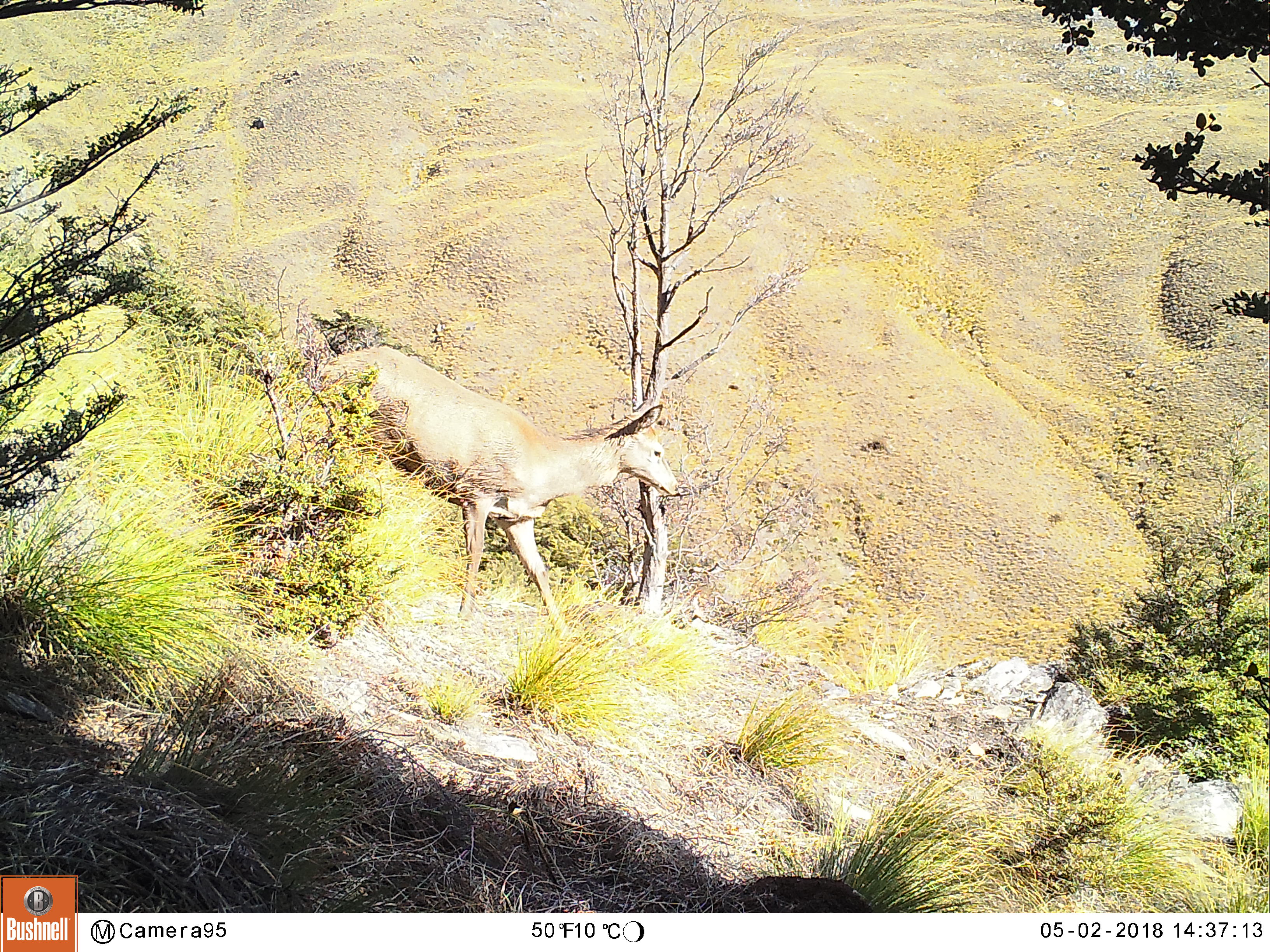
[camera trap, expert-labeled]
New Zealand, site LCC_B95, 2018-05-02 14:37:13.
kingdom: Animalia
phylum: Chordata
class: Mammalia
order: Artiodactyla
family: Cervidae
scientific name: Cervidae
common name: deer